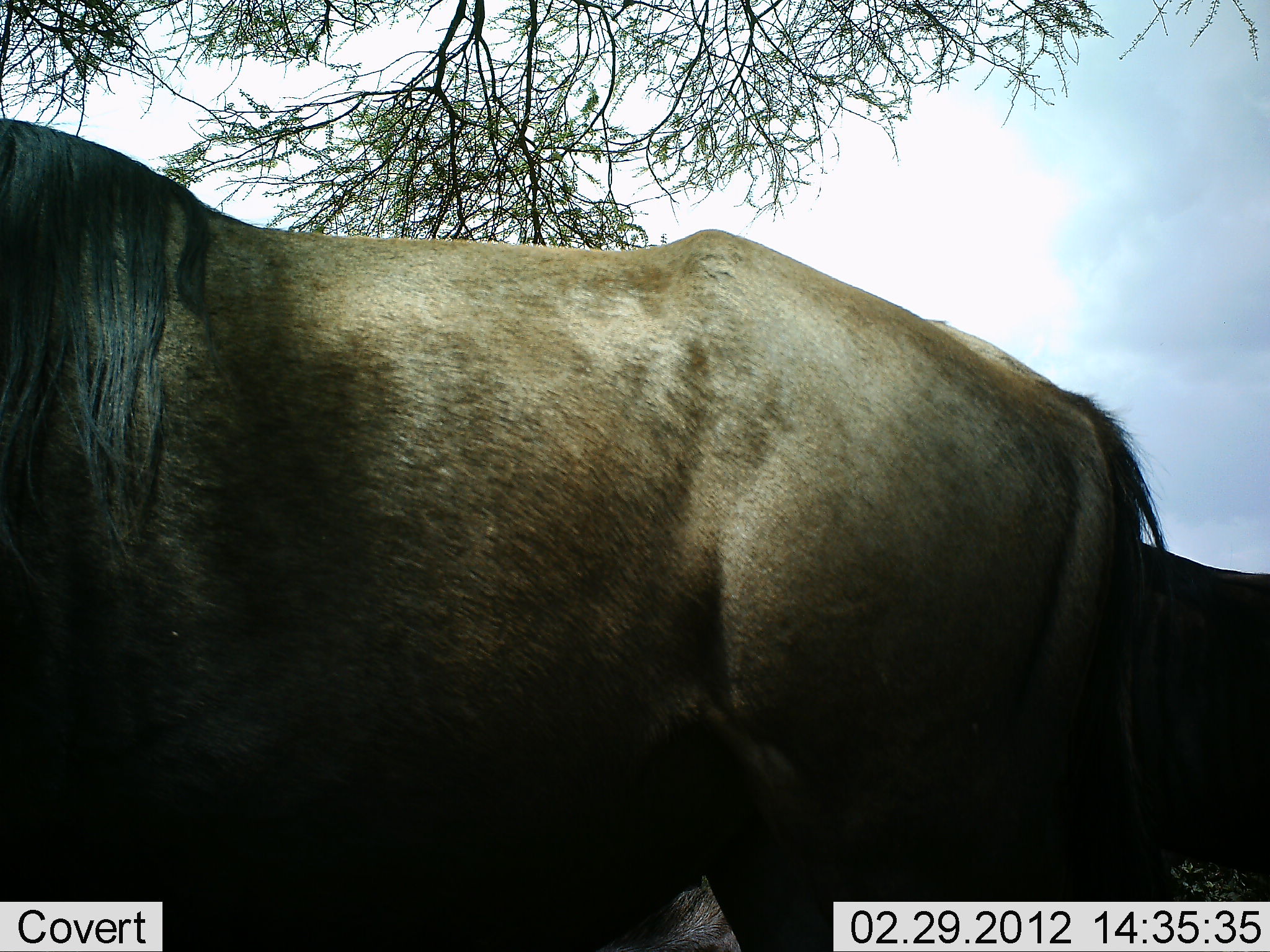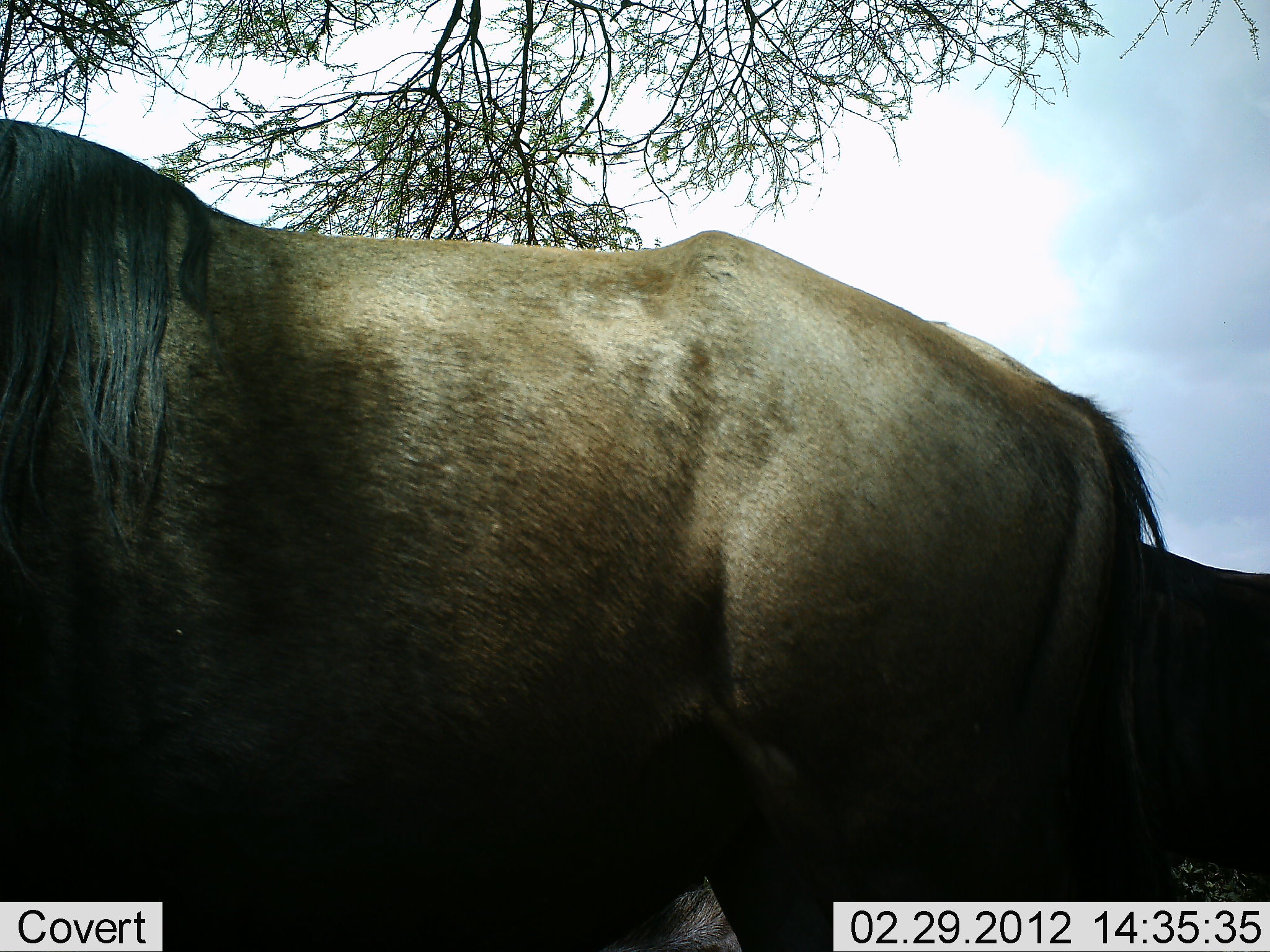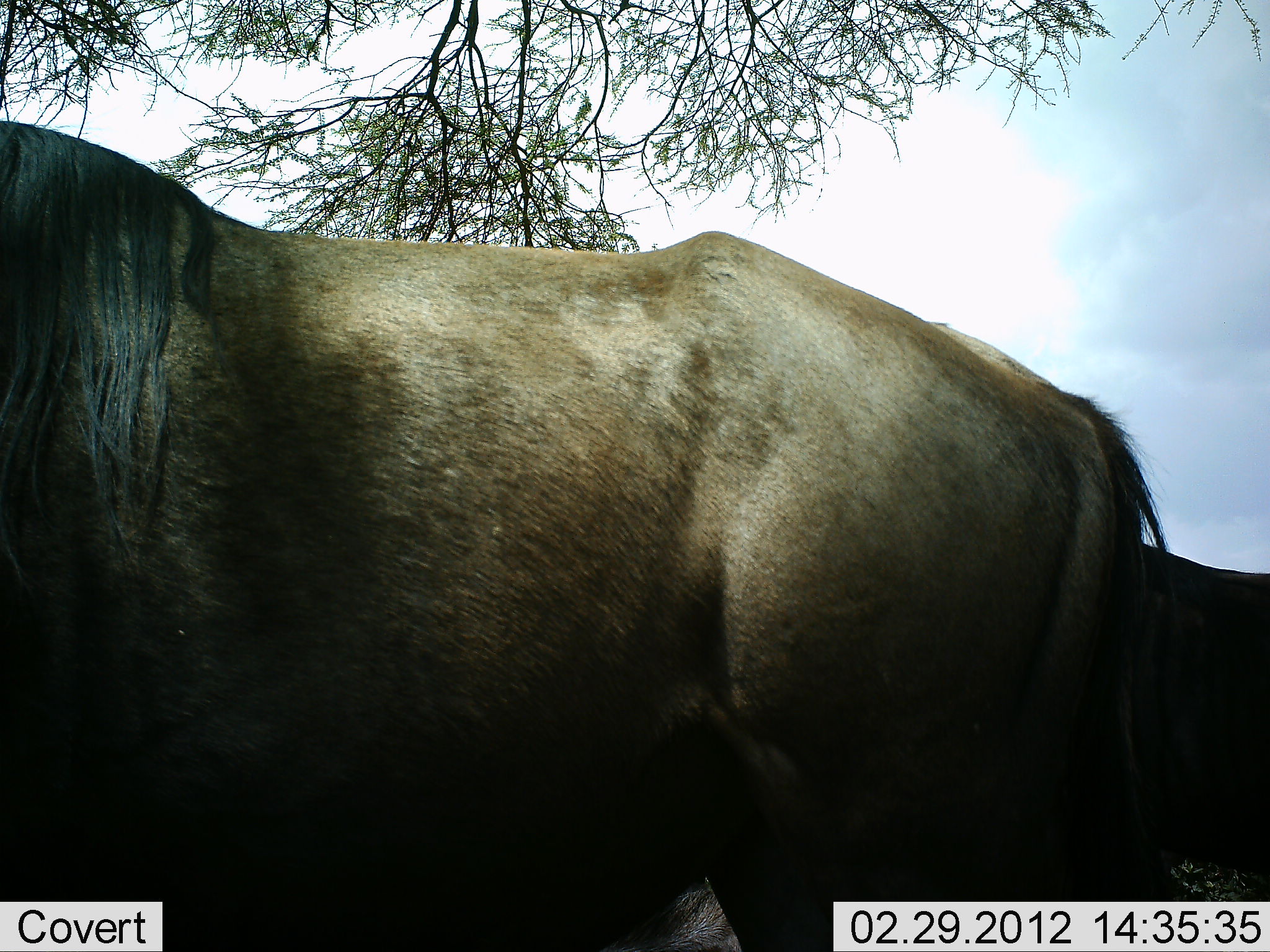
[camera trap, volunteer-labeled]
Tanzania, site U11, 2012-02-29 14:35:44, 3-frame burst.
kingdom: Animalia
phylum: Chordata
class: Mammalia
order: Artiodactyla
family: Bovidae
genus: Connochaetes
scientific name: Connochaetes taurinus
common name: blue wildebeest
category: wildebeest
Wildebeest (blue wildebeest) (Connochaetes taurinus), count 2. Behavior (volunteer vote fractions): standing 93%, resting 3%, moving 0%, interacting 0%. Young present (vote fraction): 0%. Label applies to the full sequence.